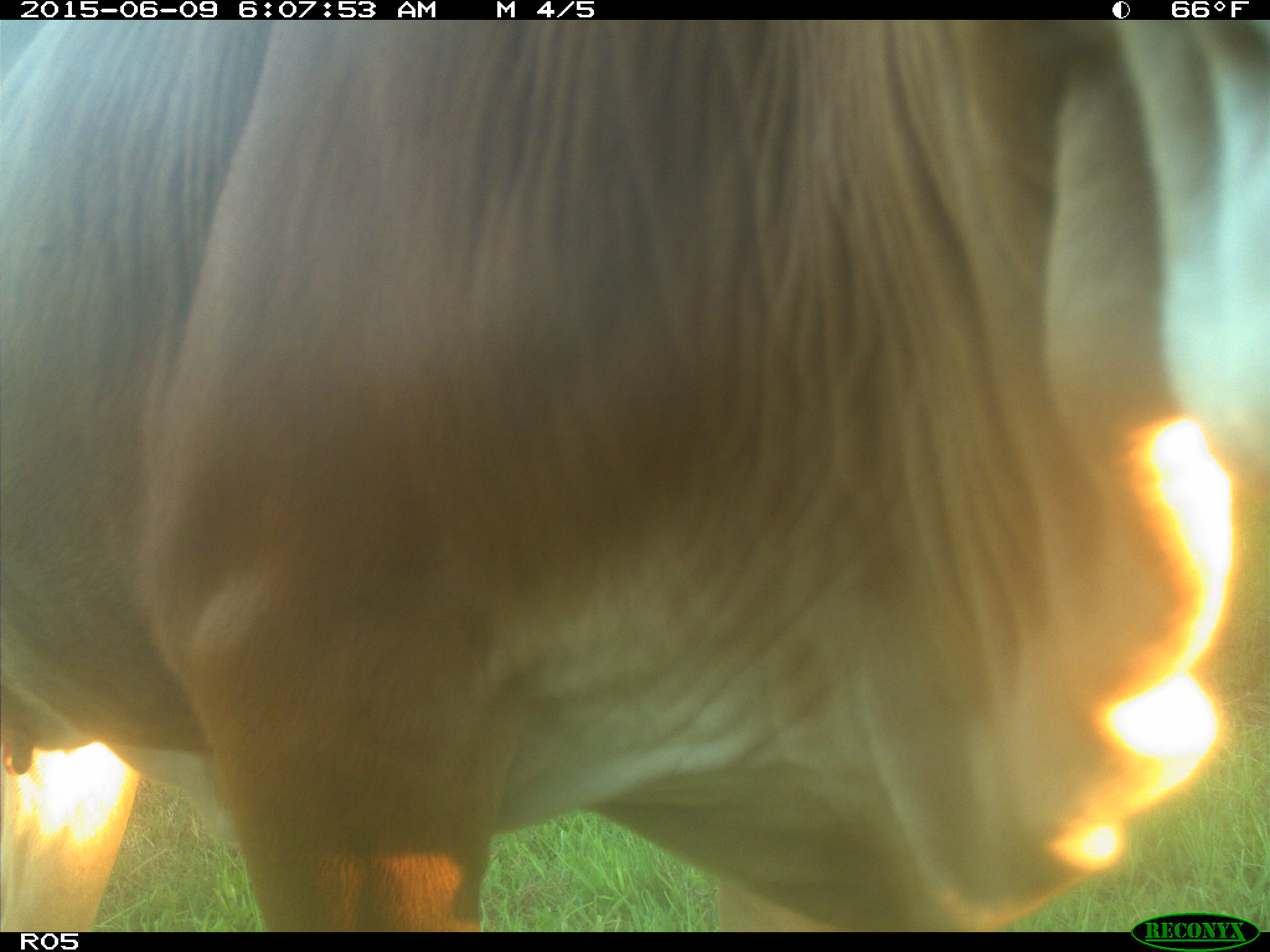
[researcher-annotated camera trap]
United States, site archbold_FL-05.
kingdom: Animalia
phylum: Chordata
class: Mammalia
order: Artiodactyla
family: Bovidae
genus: Bos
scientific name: Bos taurus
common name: domestic cow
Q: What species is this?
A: Bos taurus (domestic cow).